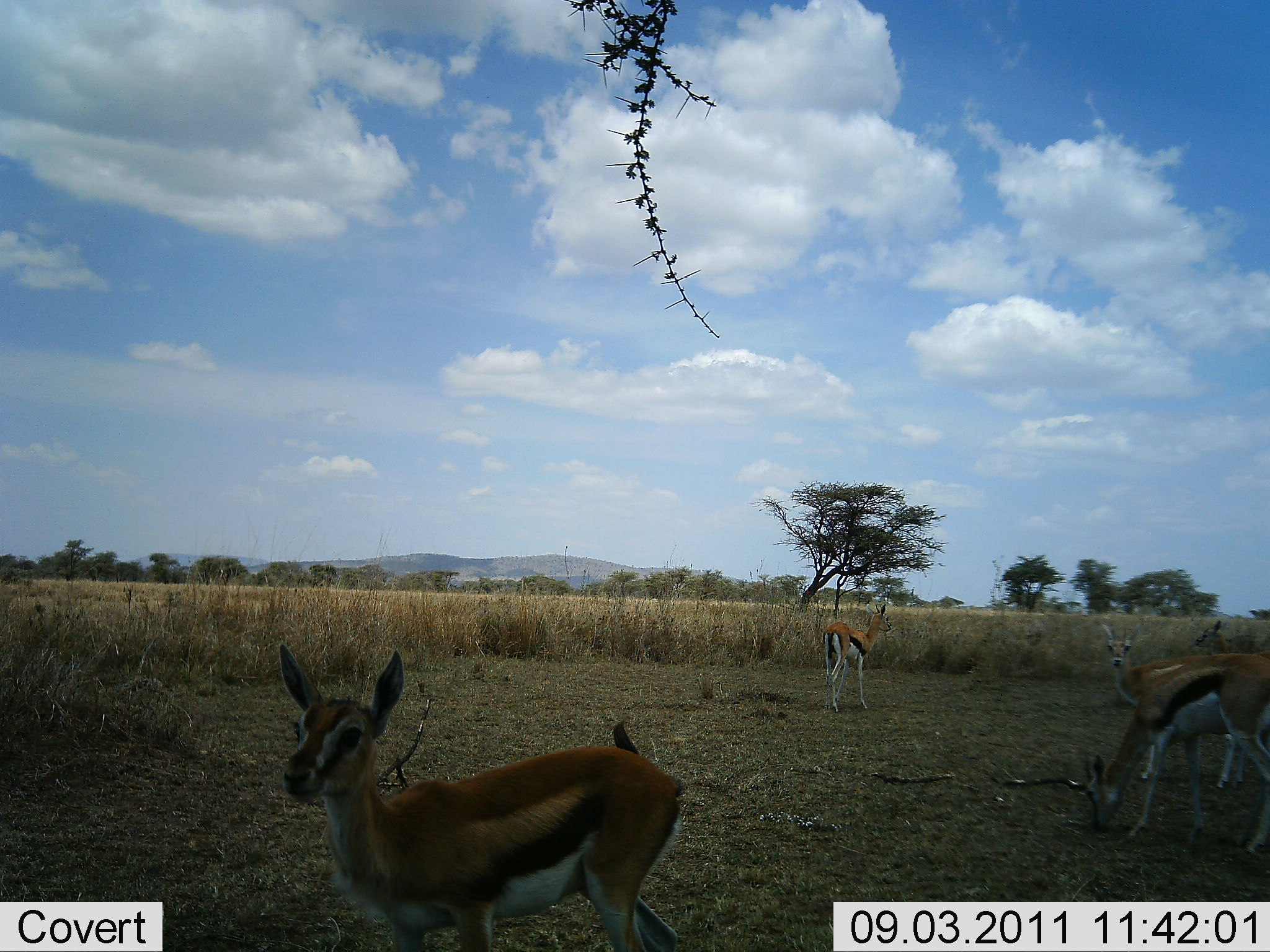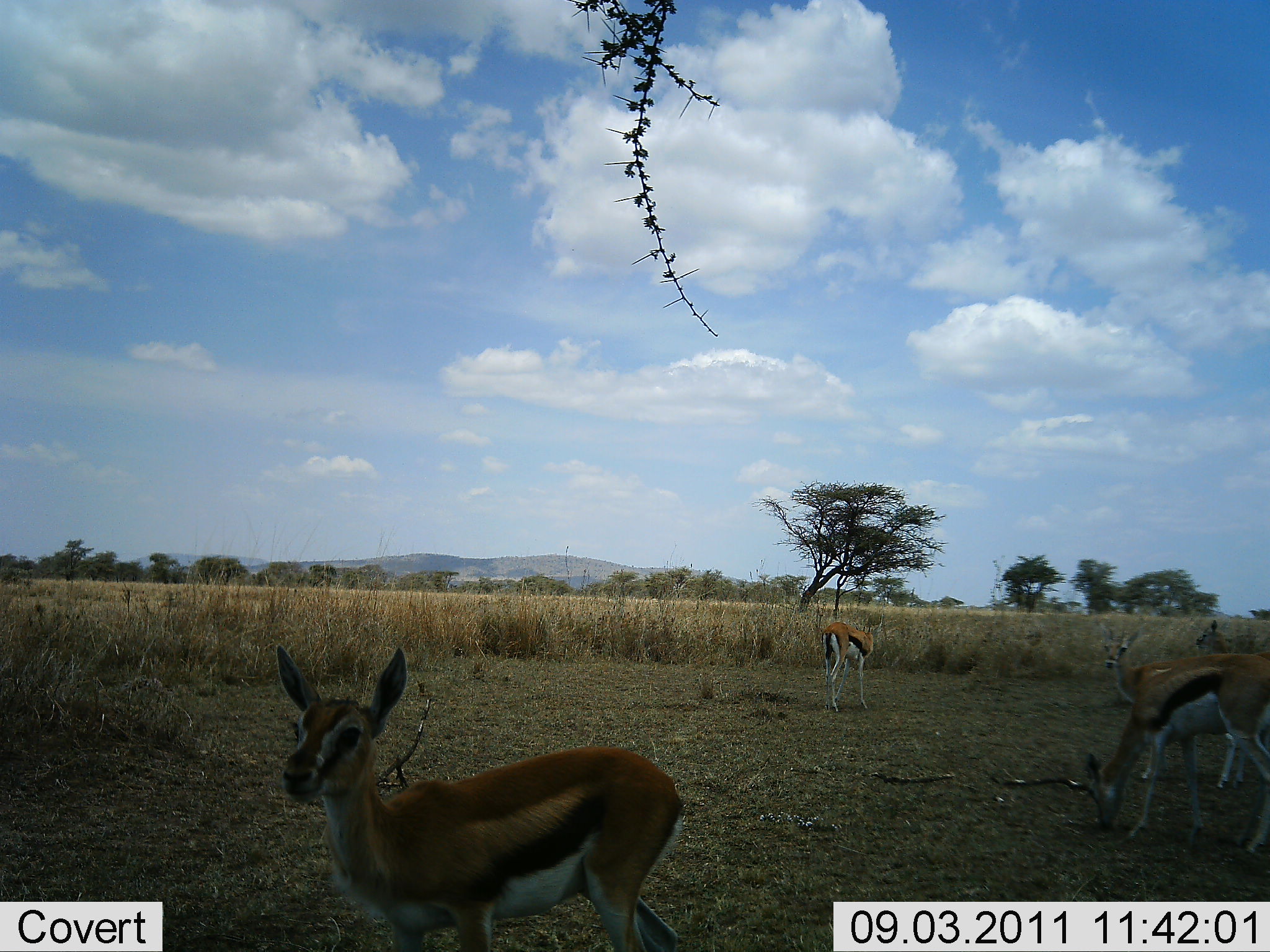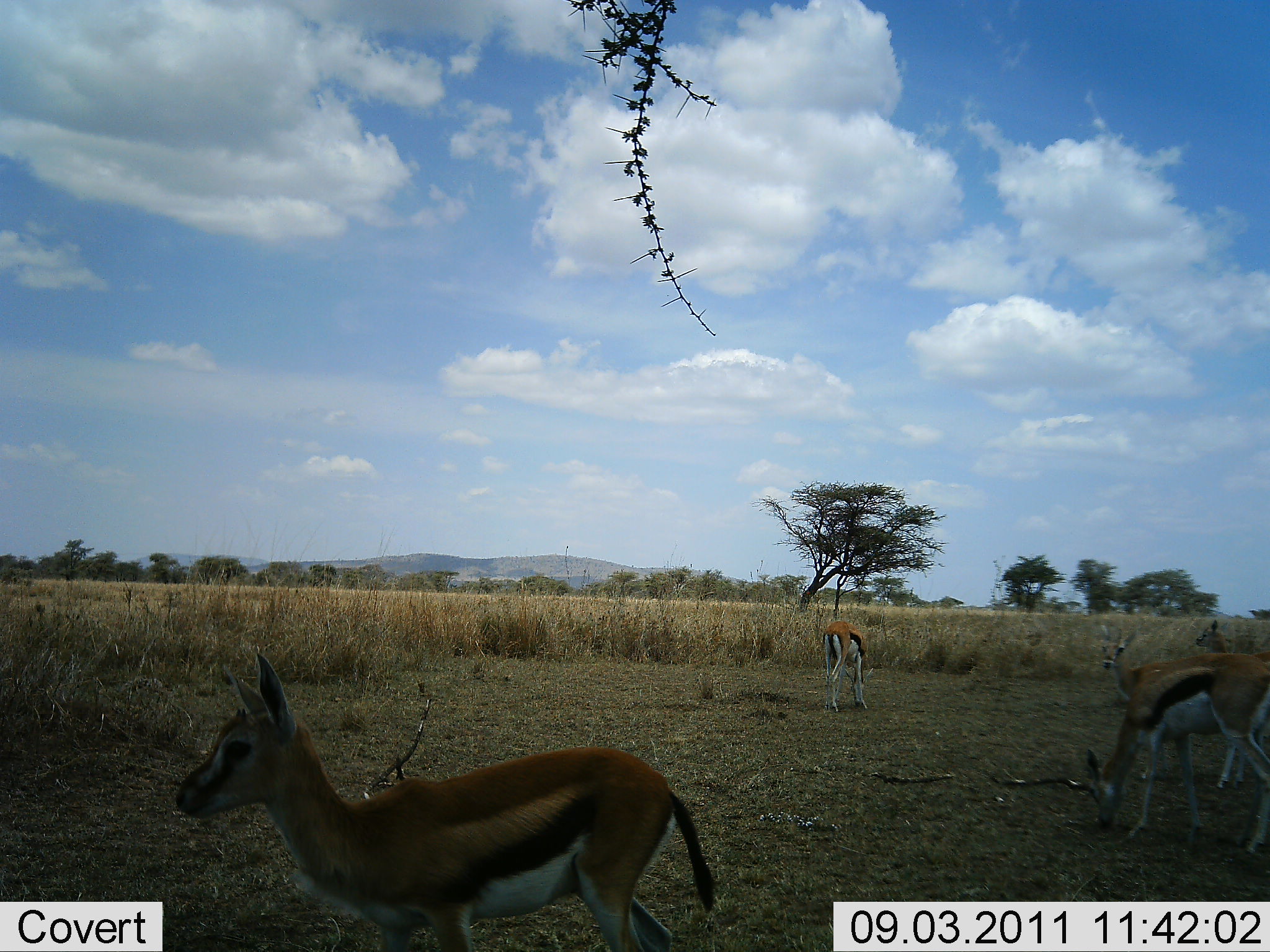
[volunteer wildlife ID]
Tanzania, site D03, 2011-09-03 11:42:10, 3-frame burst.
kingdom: Animalia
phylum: Chordata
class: Mammalia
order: Artiodactyla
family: Bovidae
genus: Eudorcas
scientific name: Eudorcas thomsonii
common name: thomson's gazelle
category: gazellethomsons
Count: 5.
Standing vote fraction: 100%.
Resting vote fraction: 0%.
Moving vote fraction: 7%.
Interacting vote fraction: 0%.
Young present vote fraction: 7%.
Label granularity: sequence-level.